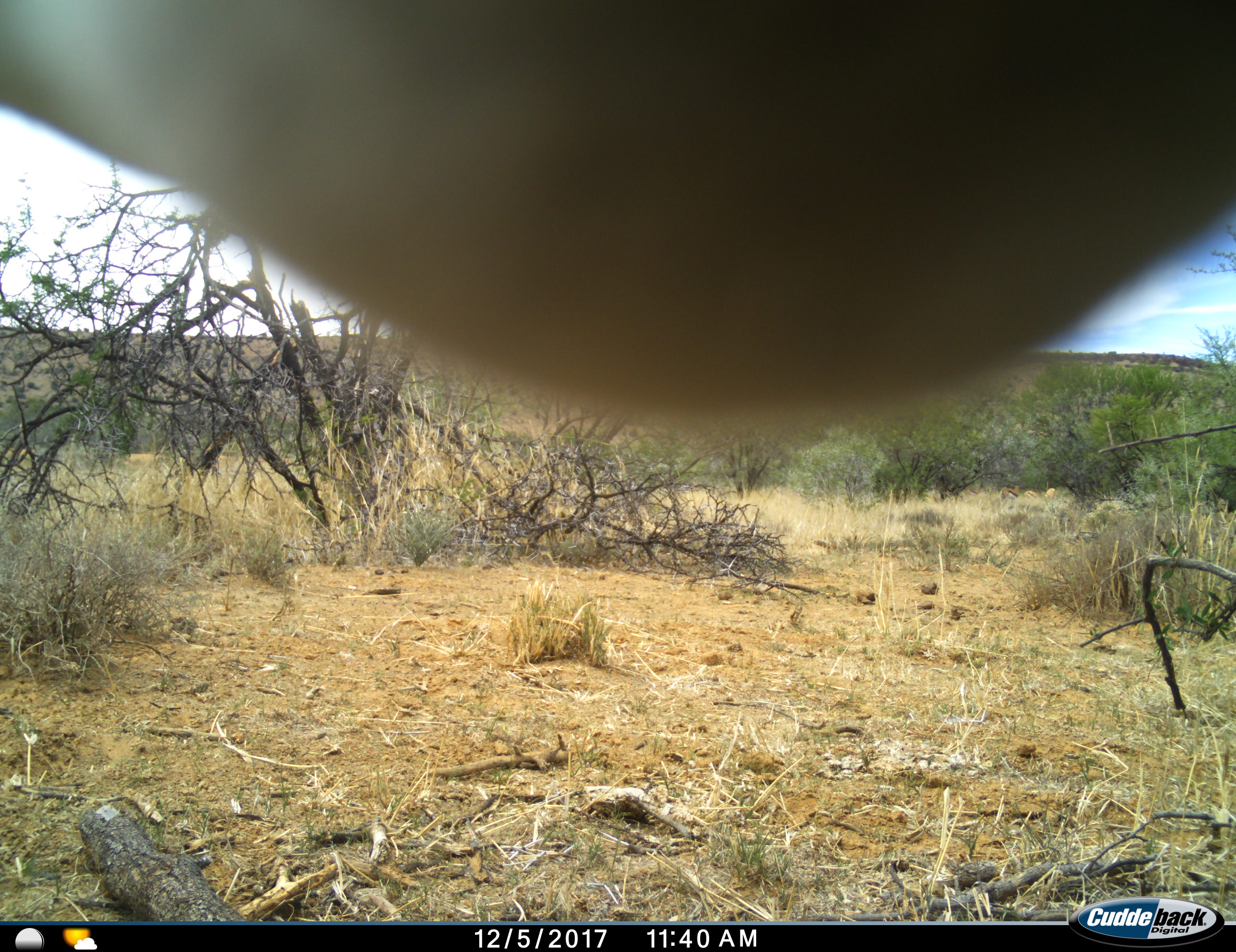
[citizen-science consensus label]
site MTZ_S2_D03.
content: unidentified animal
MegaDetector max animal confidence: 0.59